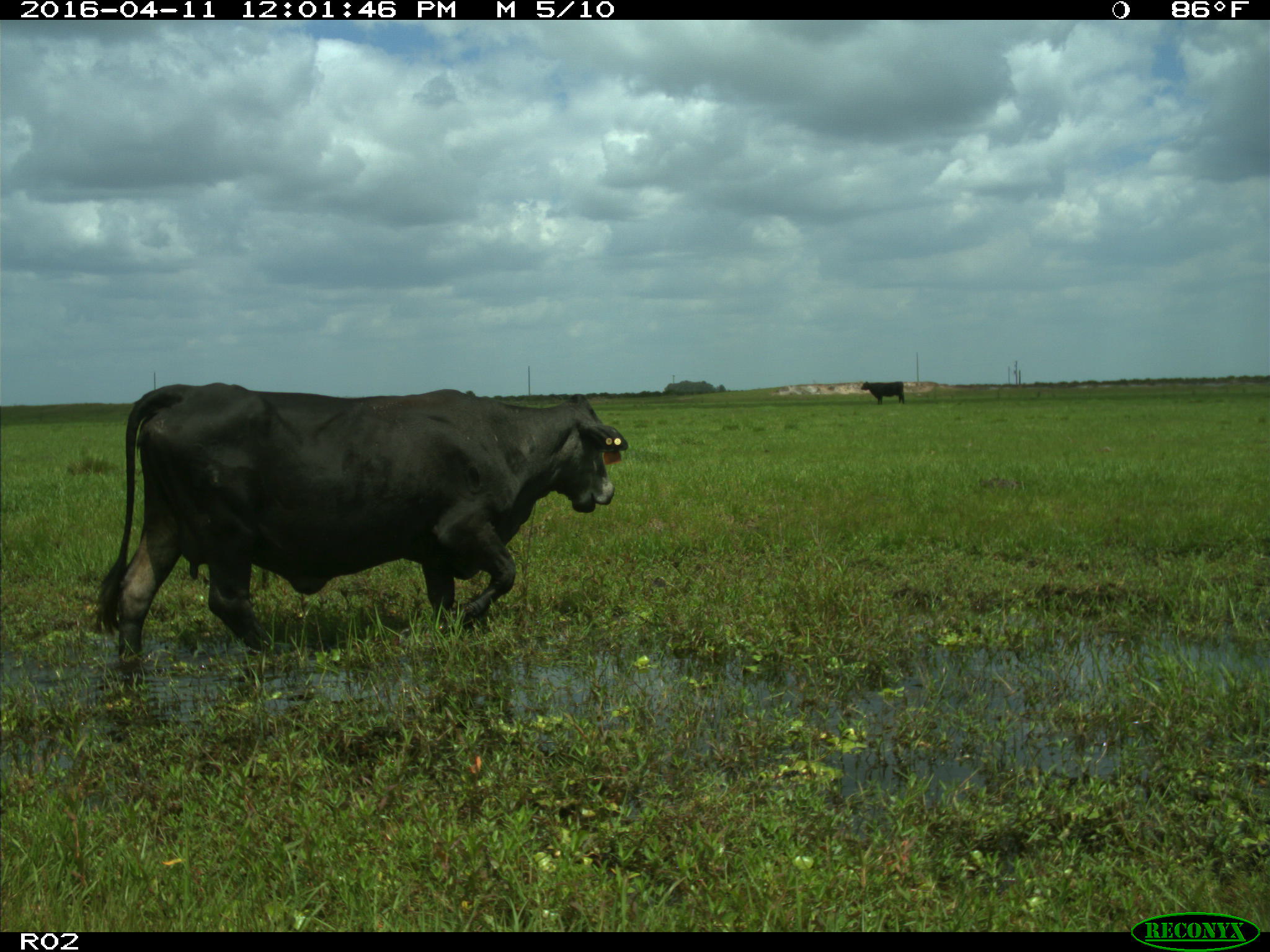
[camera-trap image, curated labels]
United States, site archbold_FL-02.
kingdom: Animalia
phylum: Chordata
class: Mammalia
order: Artiodactyla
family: Bovidae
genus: Bos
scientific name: Bos taurus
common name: domestic cow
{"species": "Bos taurus (domestic cow)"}